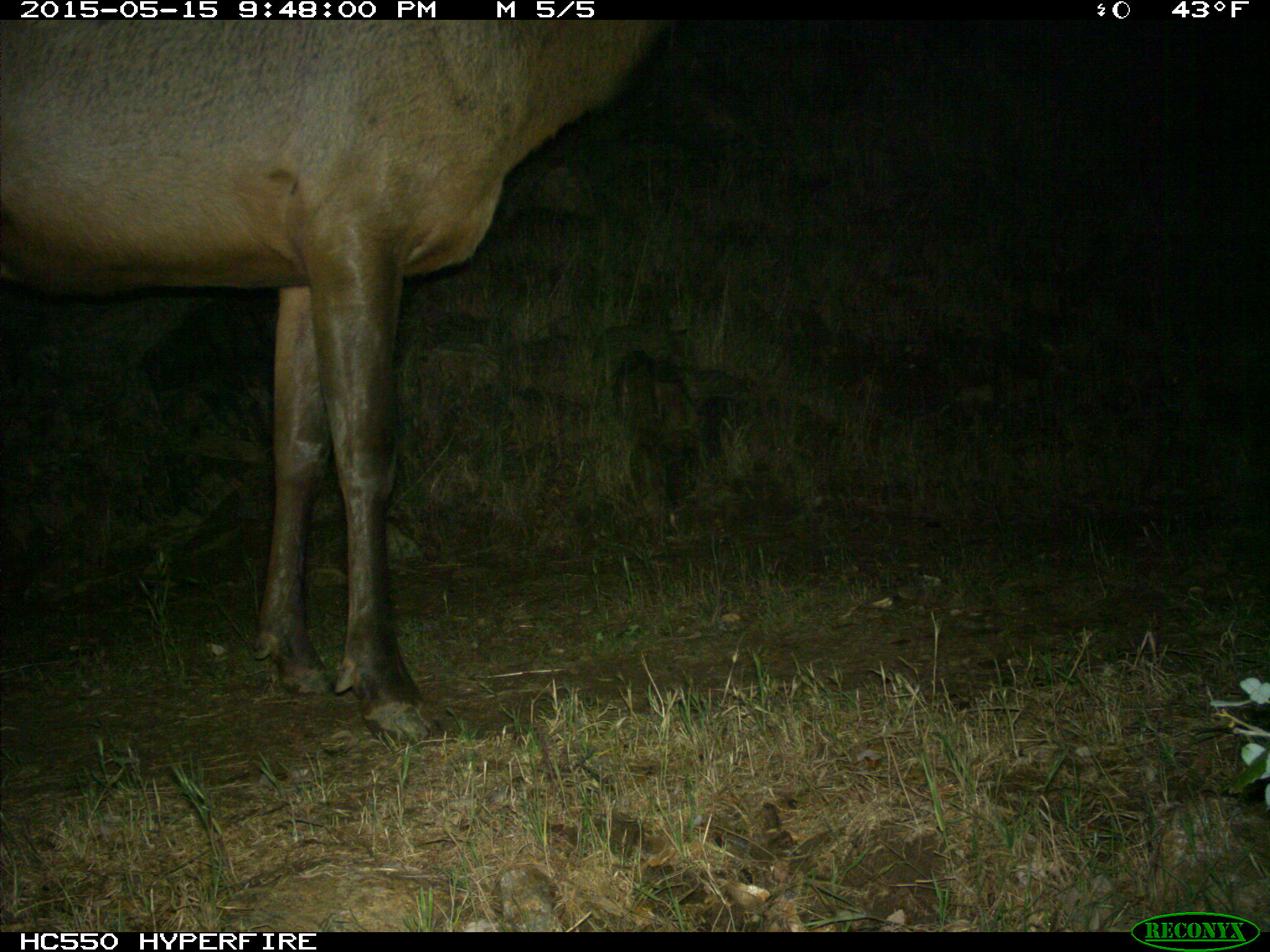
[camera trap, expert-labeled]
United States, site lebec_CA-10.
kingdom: Animalia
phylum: Chordata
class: Mammalia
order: Artiodactyla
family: Cervidae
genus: Cervus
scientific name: Cervus canadensis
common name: elk